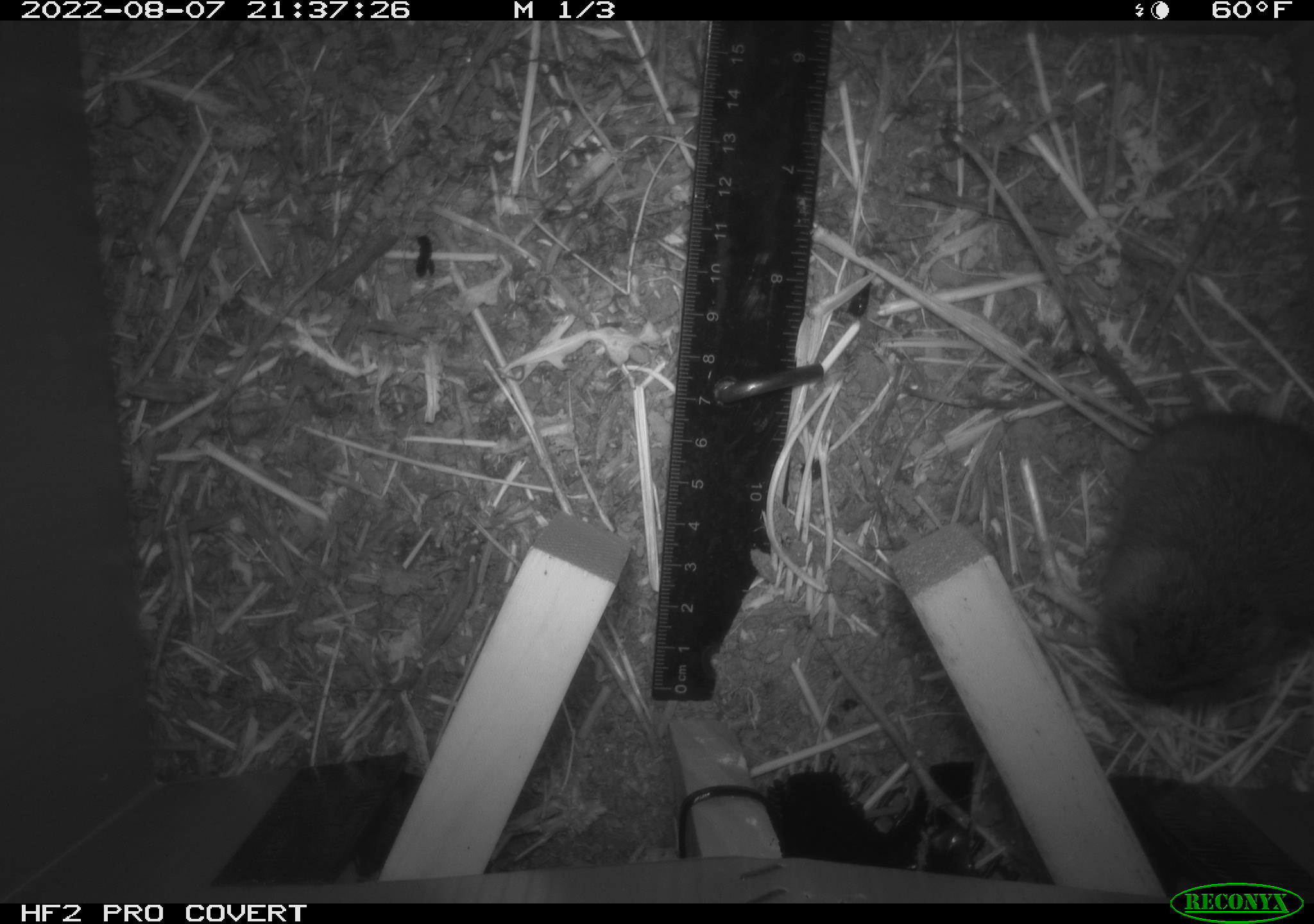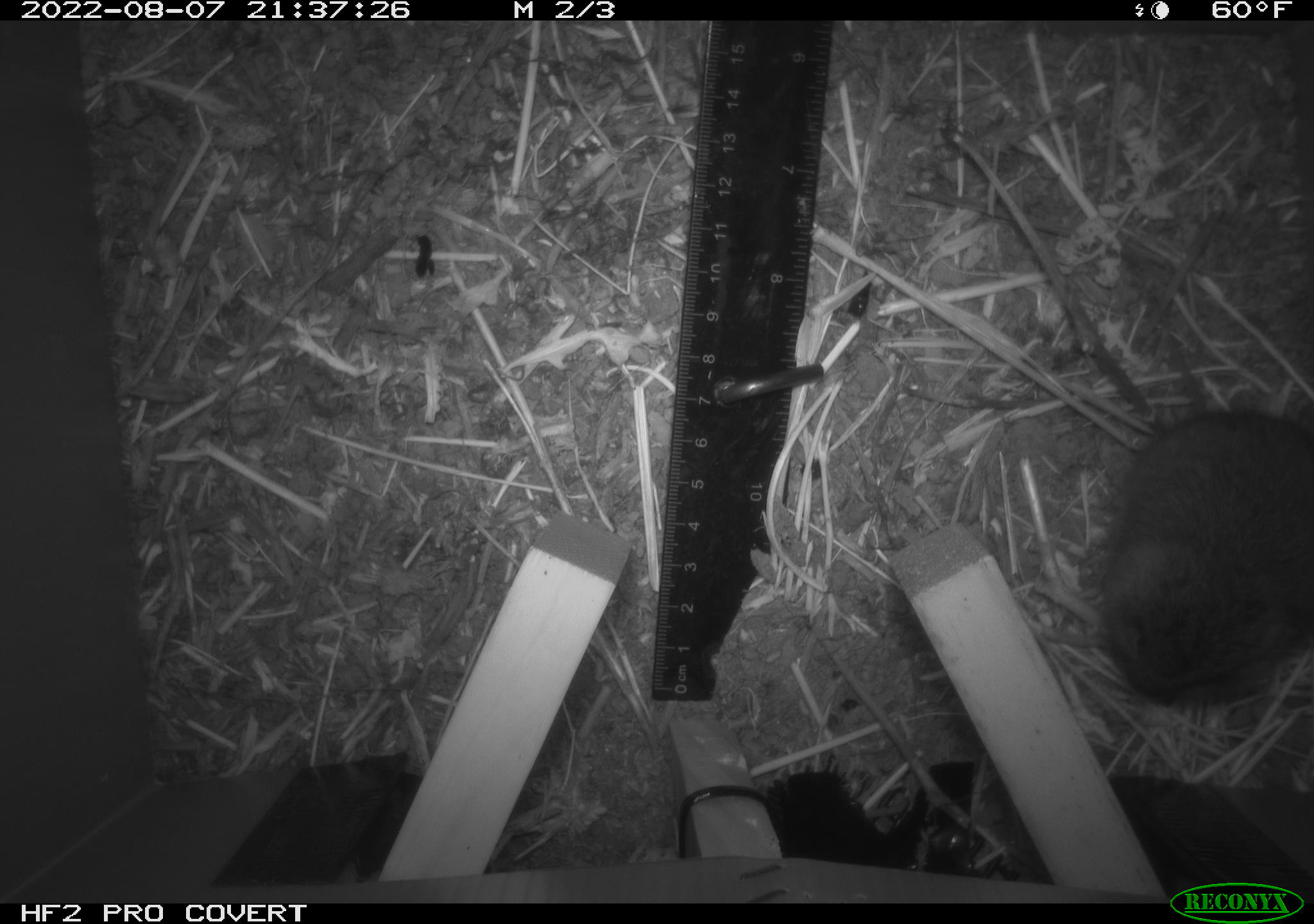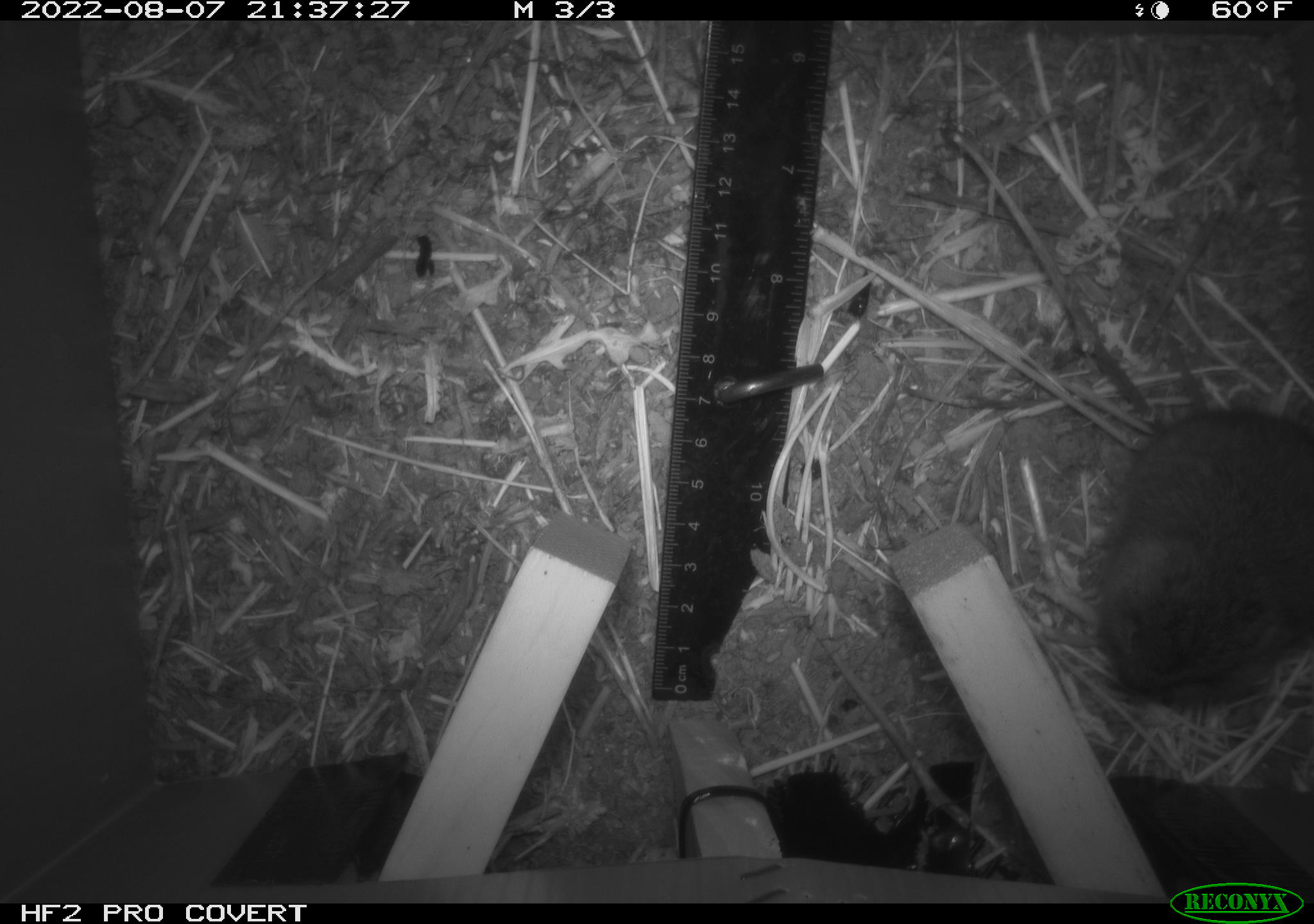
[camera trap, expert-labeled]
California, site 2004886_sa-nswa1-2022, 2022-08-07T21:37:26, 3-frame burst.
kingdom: Animalia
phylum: Chordata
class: Mammalia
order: Rodentia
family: Cricetidae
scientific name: Cricetidae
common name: hamsters, voles, lemmings, and allies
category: cricetidae family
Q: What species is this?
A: Cricetidae family (hamsters, voles, lemmings, and allies) (Cricetidae).